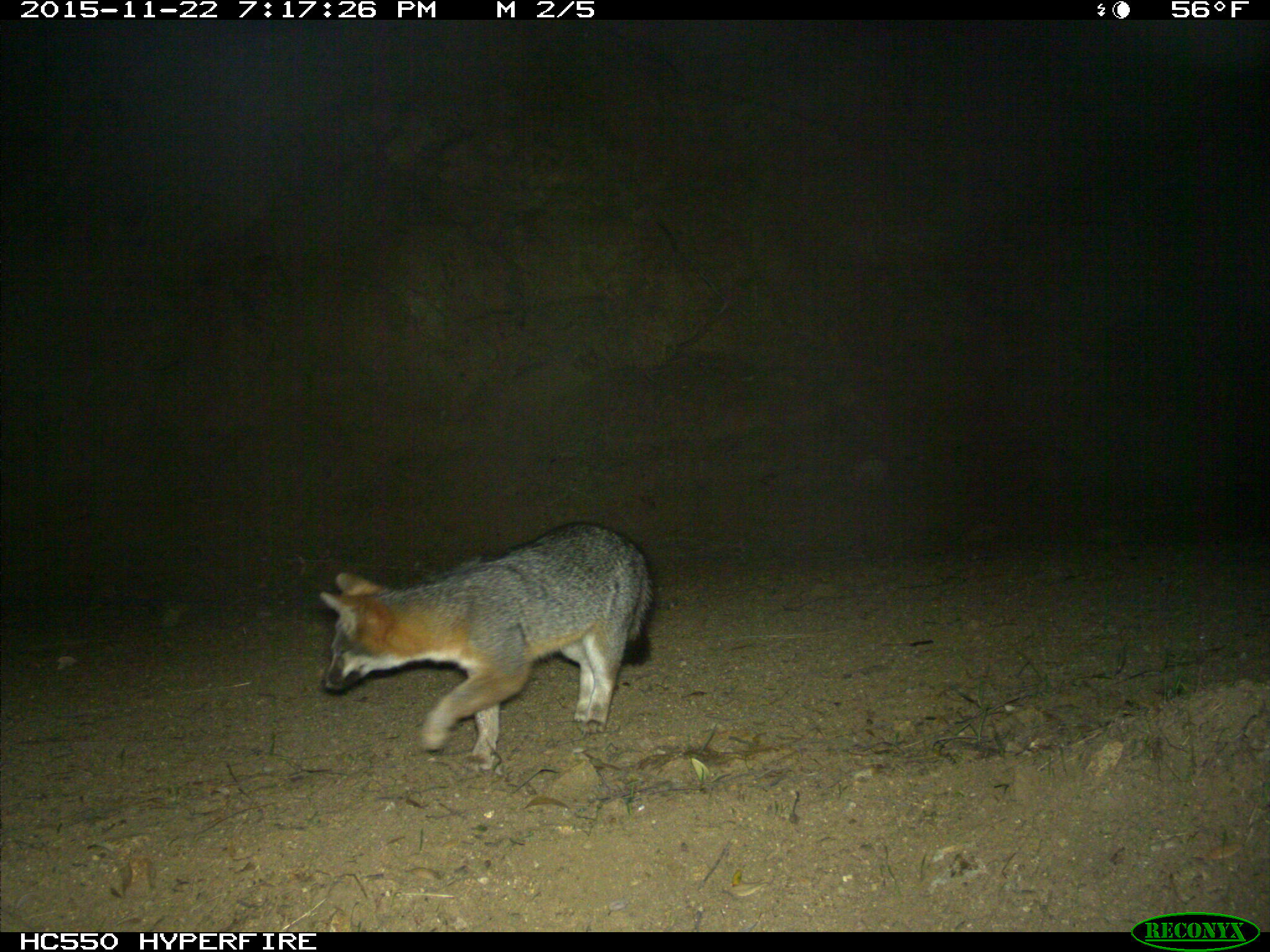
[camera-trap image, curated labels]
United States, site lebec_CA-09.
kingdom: Animalia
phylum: Chordata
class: Mammalia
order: Carnivora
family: Canidae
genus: Urocyon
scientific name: Urocyon cinereoargenteus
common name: gray fox